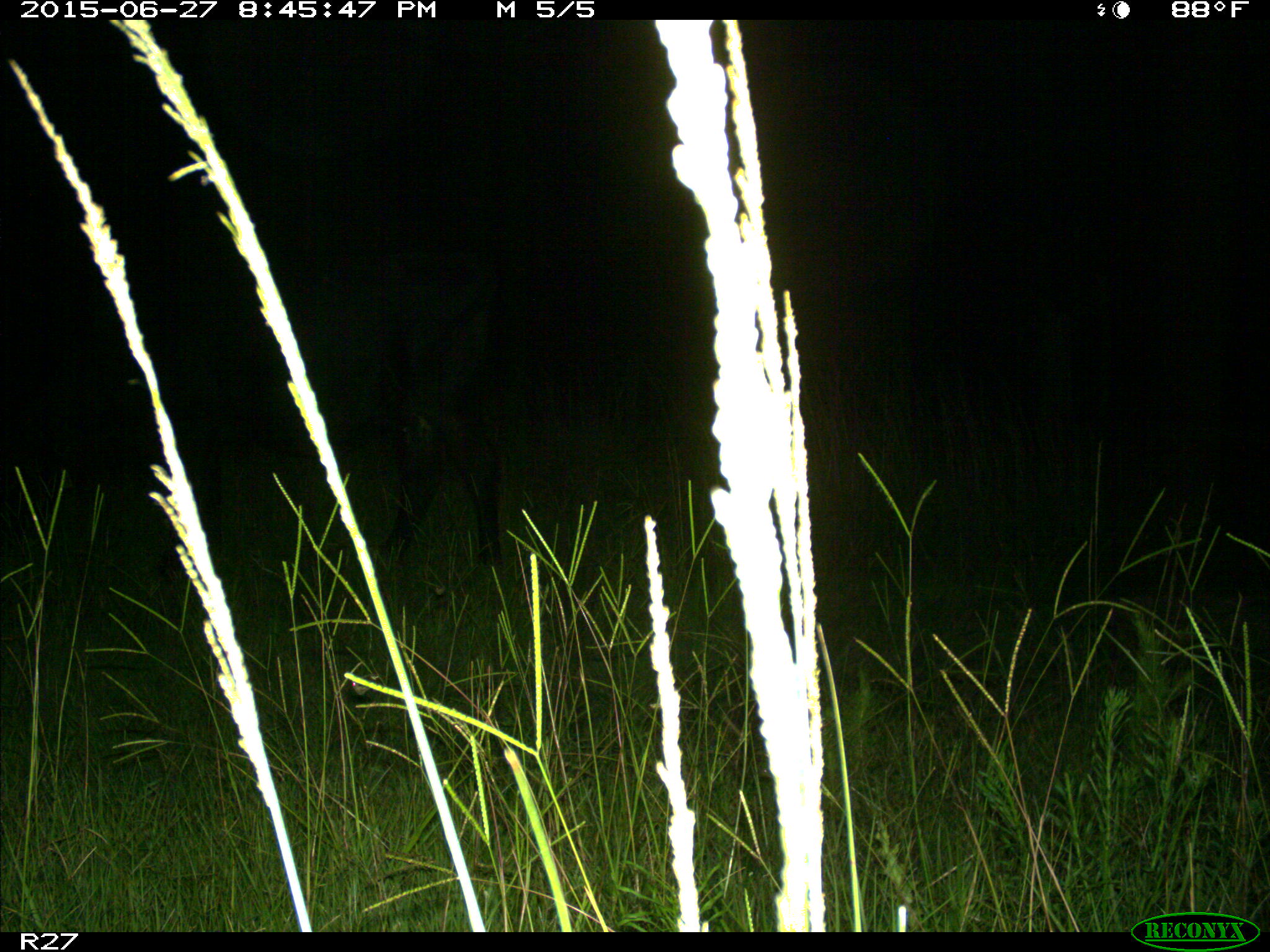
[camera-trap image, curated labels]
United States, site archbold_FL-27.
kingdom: Animalia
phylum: Chordata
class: Mammalia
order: Artiodactyla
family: Bovidae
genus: Bos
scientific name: Bos taurus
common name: domestic cow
Bos taurus (domestic cow).